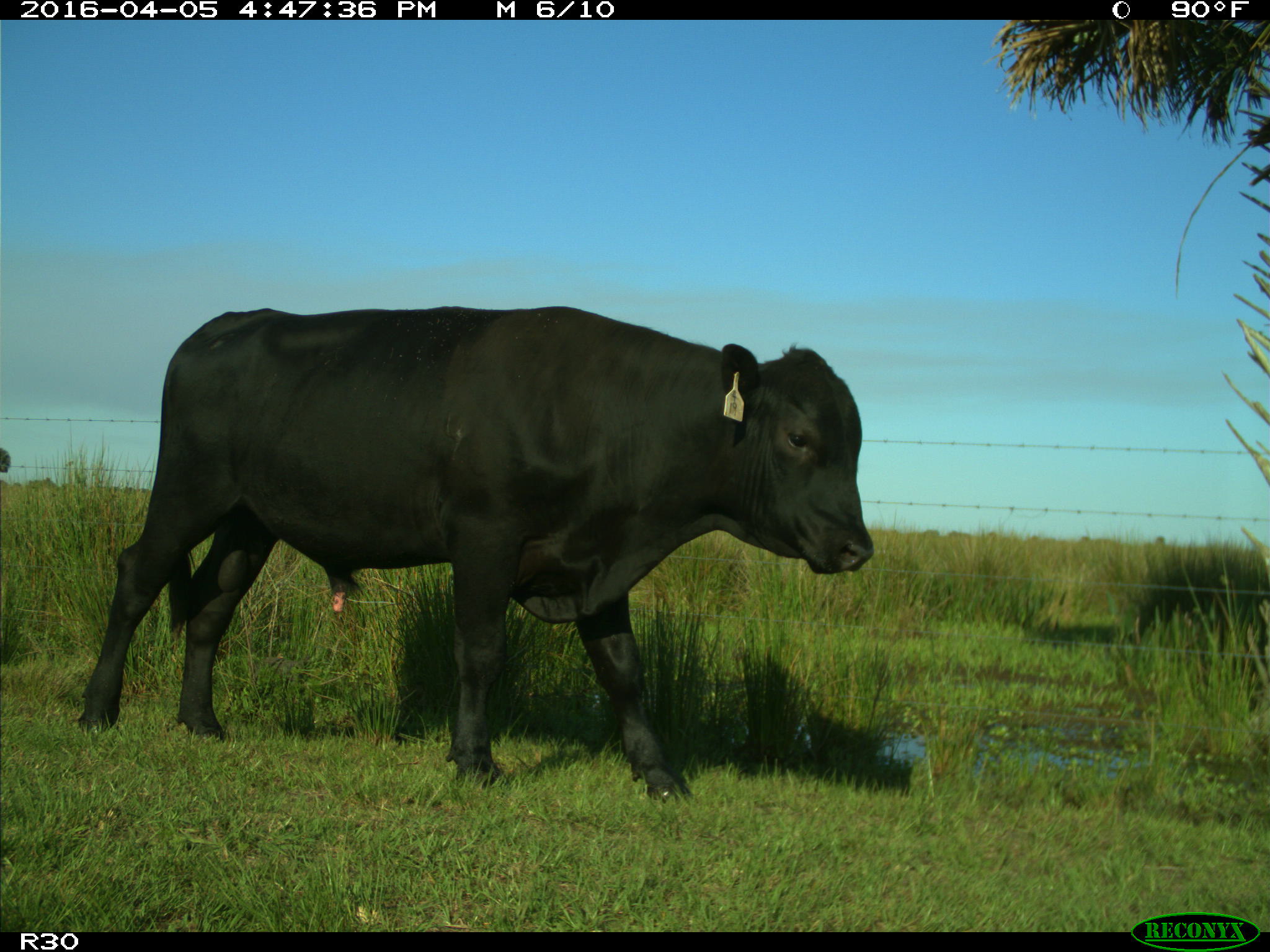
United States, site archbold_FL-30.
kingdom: Animalia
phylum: Chordata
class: Mammalia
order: Artiodactyla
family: Bovidae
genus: Bos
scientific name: Bos taurus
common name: domestic cow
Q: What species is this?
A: Bos taurus (domestic cow).